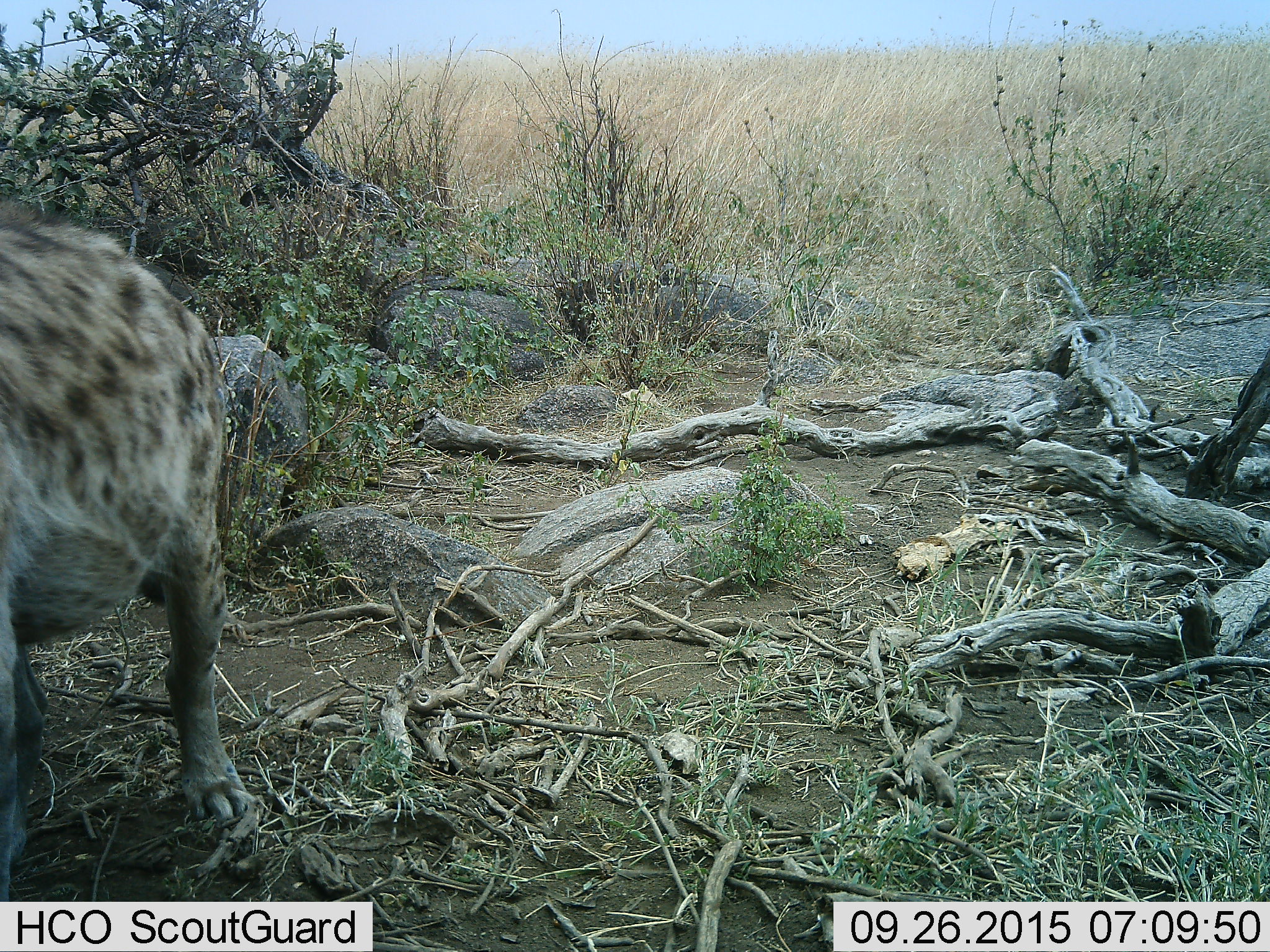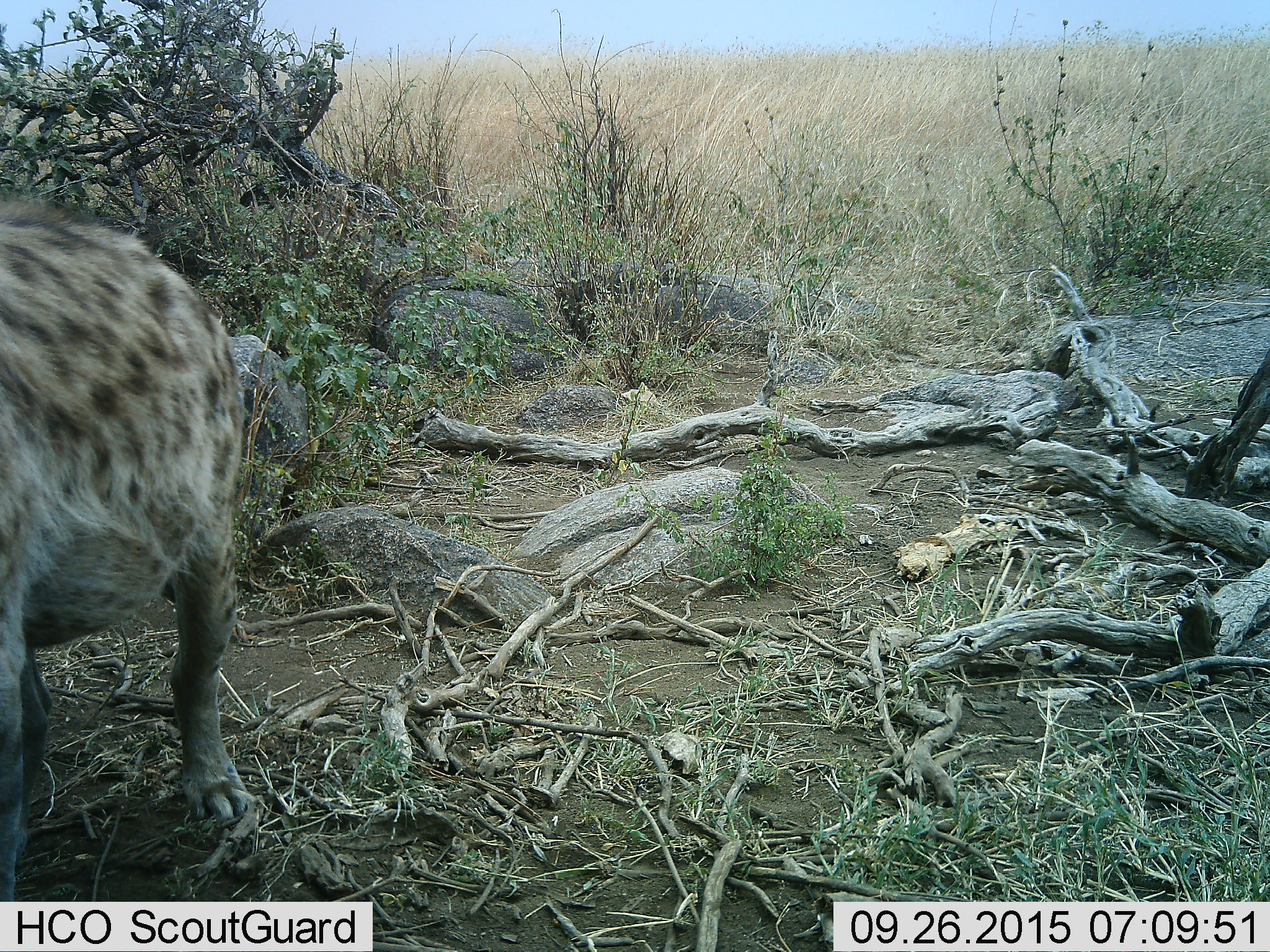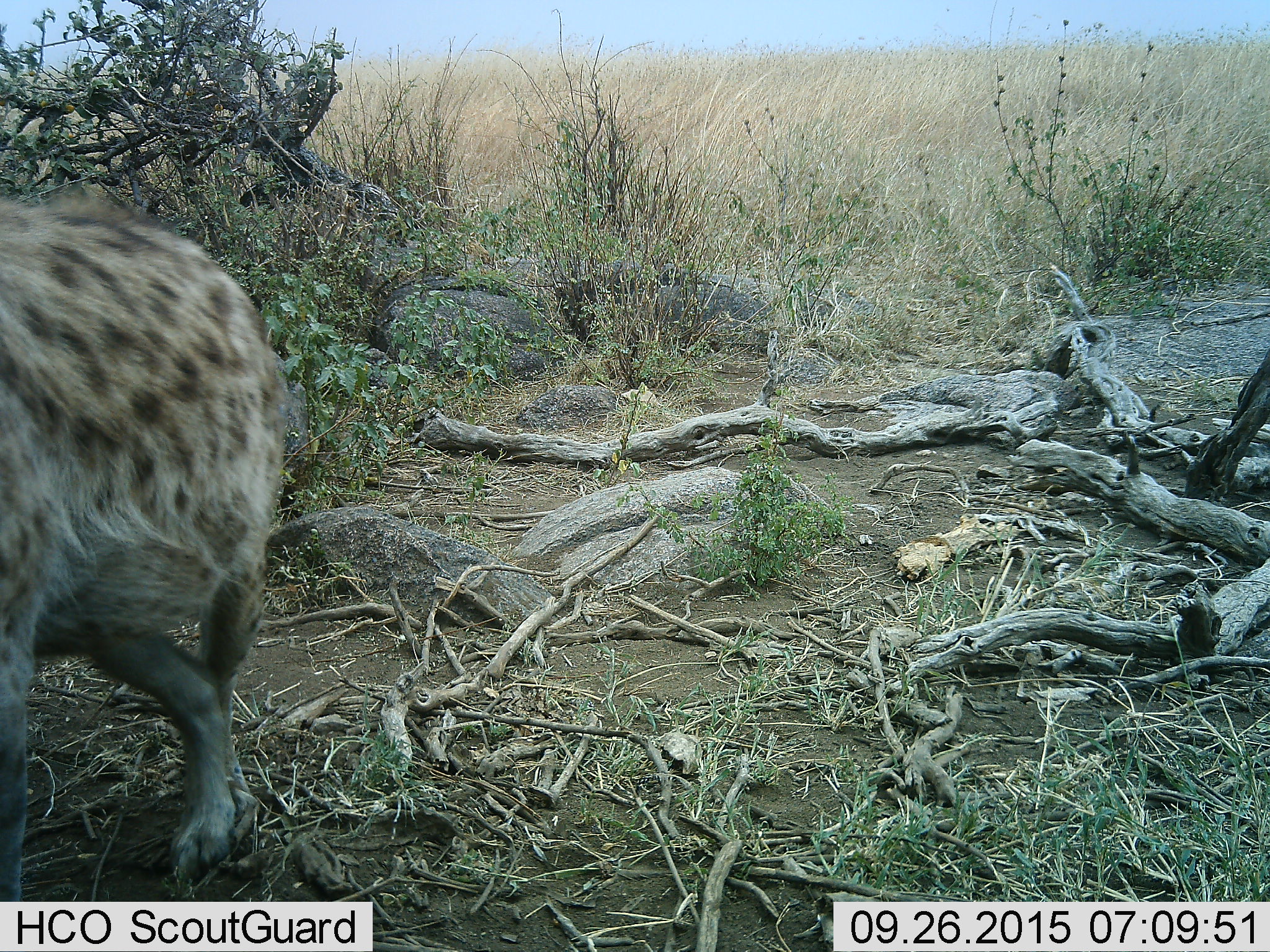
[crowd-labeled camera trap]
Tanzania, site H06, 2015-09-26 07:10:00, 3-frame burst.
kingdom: Animalia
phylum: Chordata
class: Mammalia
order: Carnivora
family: Hyaenidae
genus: Crocuta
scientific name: Crocuta crocuta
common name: spotted hyena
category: hyenaspotted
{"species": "hyenaspotted (spotted hyena) (Crocuta crocuta)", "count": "1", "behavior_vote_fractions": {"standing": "38%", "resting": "0%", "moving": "62%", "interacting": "0%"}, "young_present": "0%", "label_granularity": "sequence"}